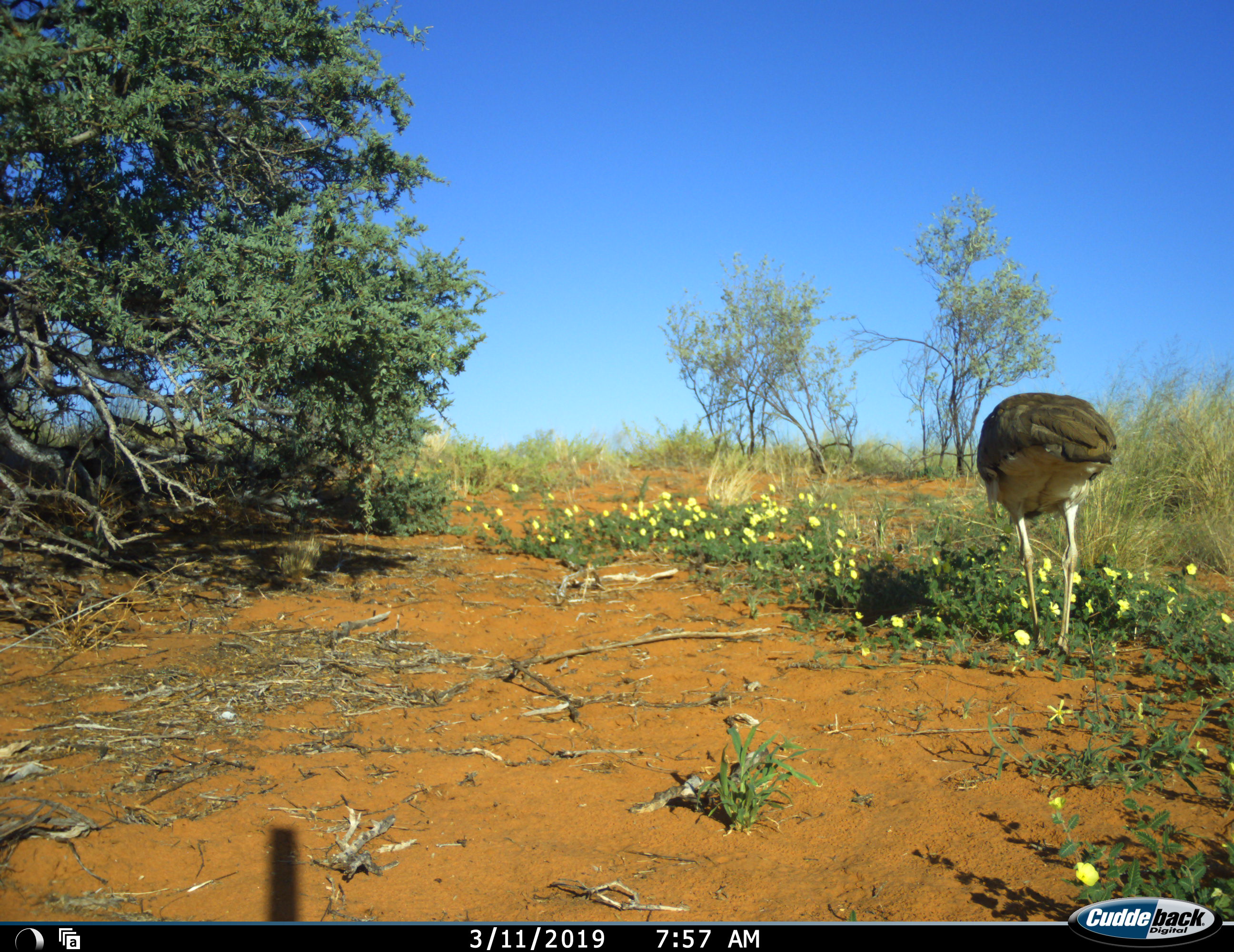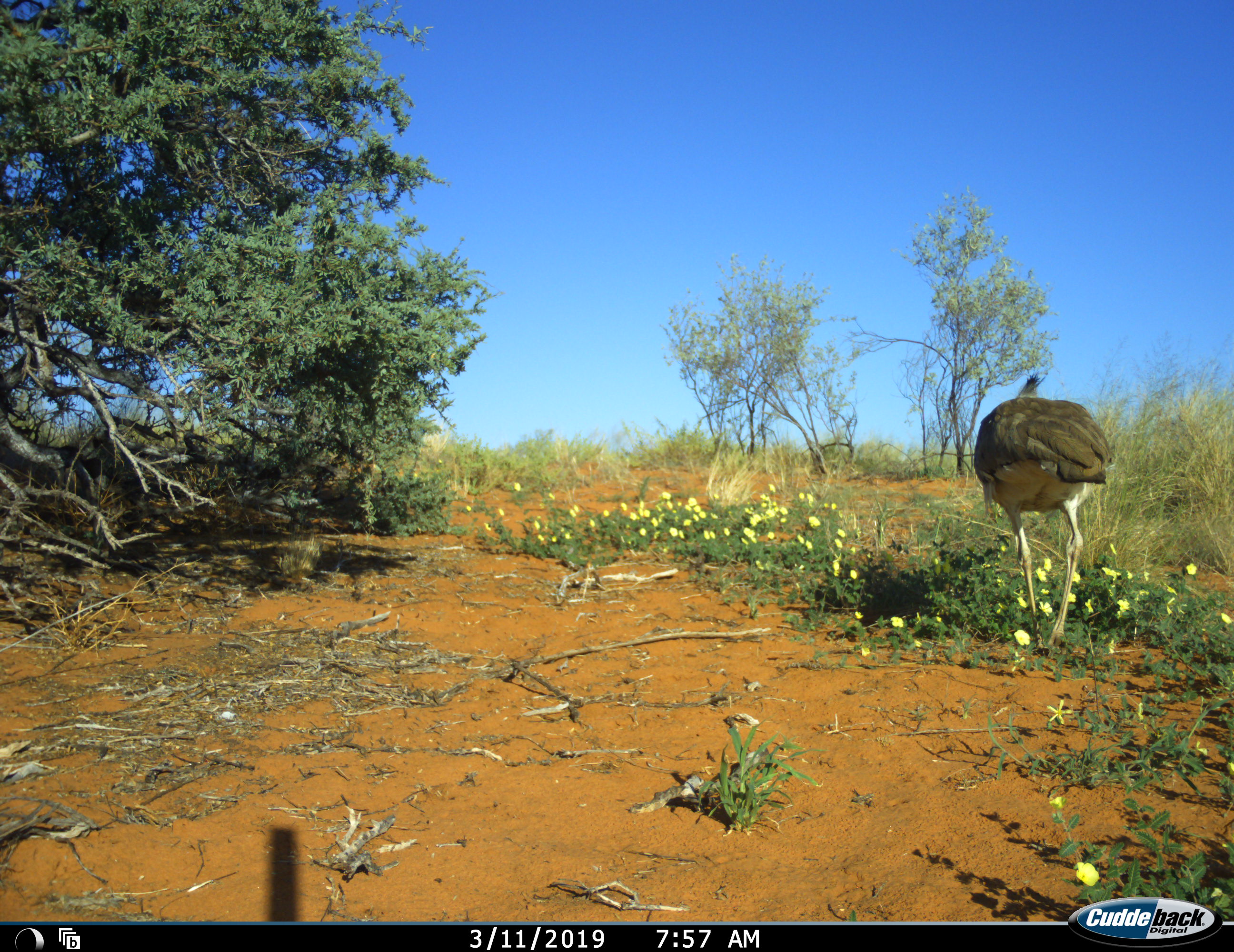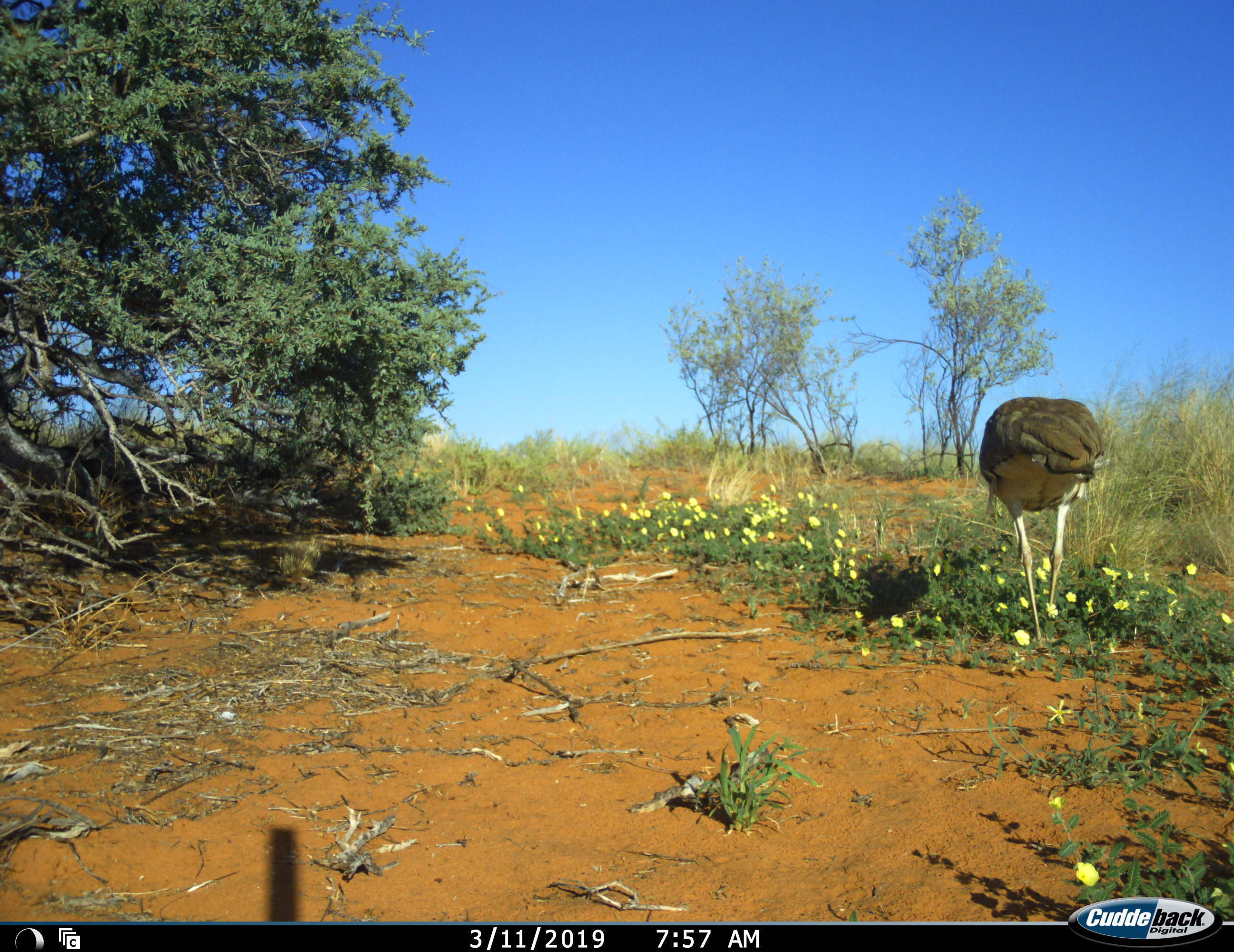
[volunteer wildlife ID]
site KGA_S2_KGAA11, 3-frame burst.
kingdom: Animalia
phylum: Chordata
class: Aves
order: Otidiformes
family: Otididae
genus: Ardeotis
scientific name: Ardeotis kori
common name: kori bustard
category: bustardkori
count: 1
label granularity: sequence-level